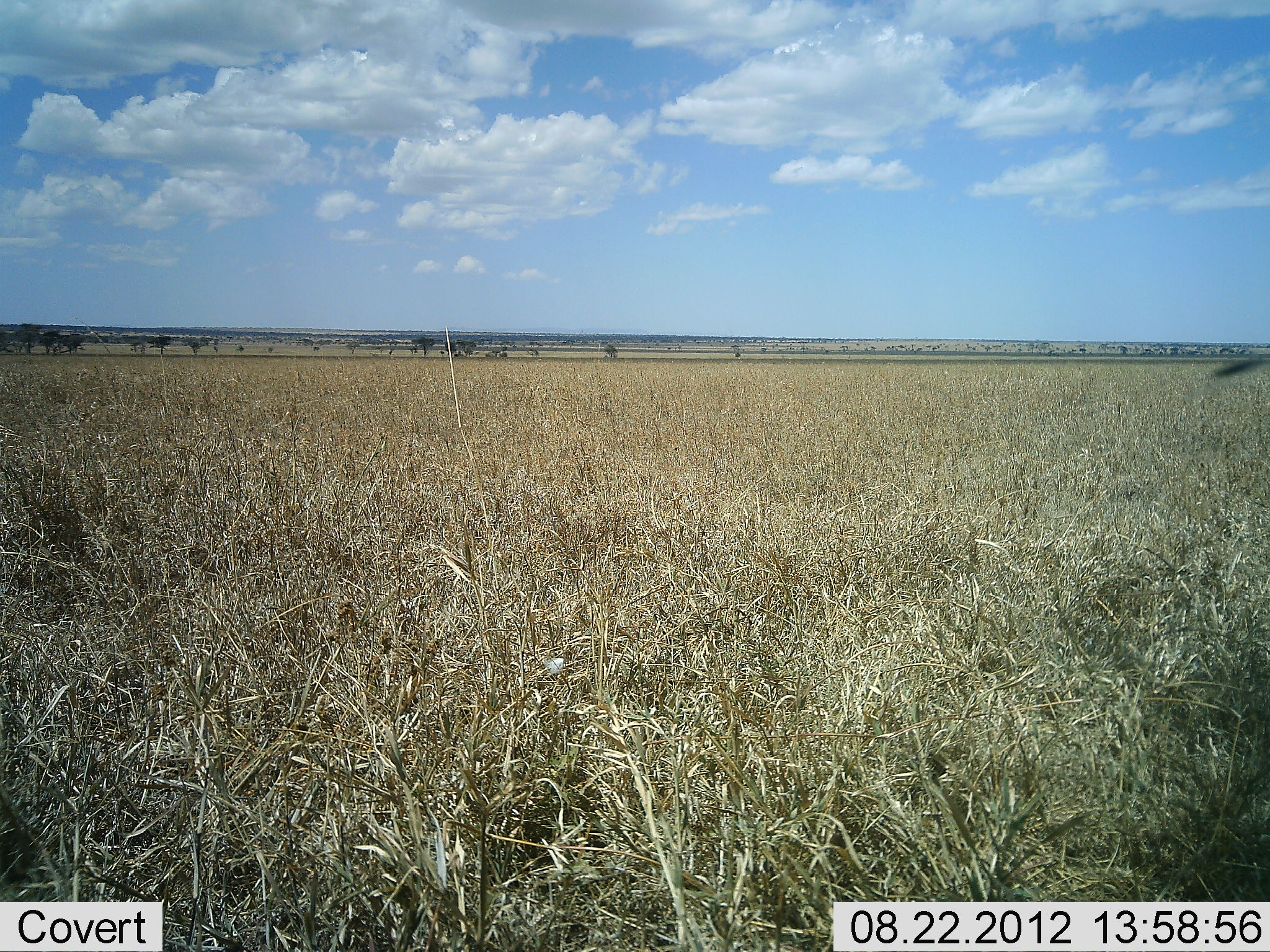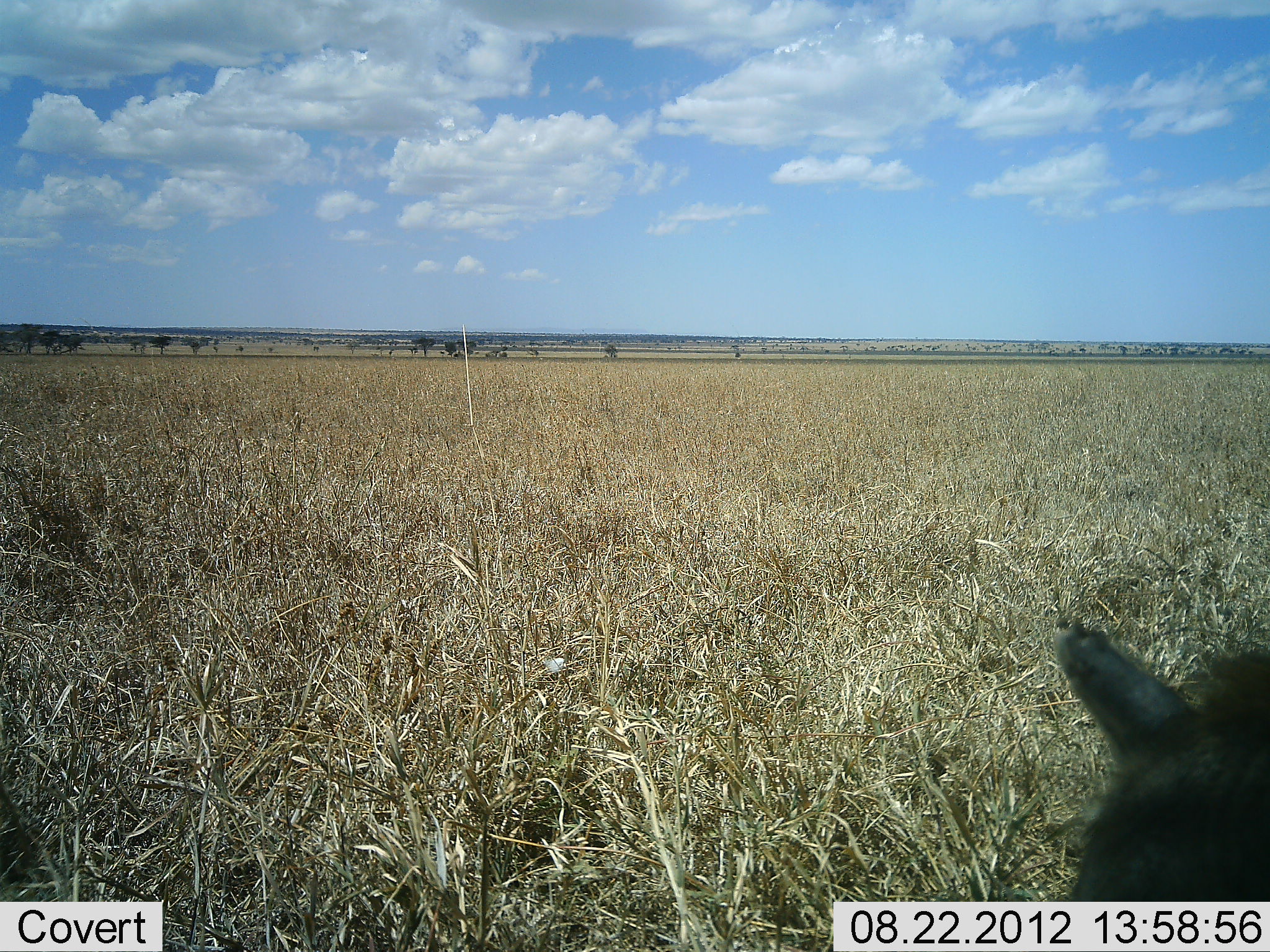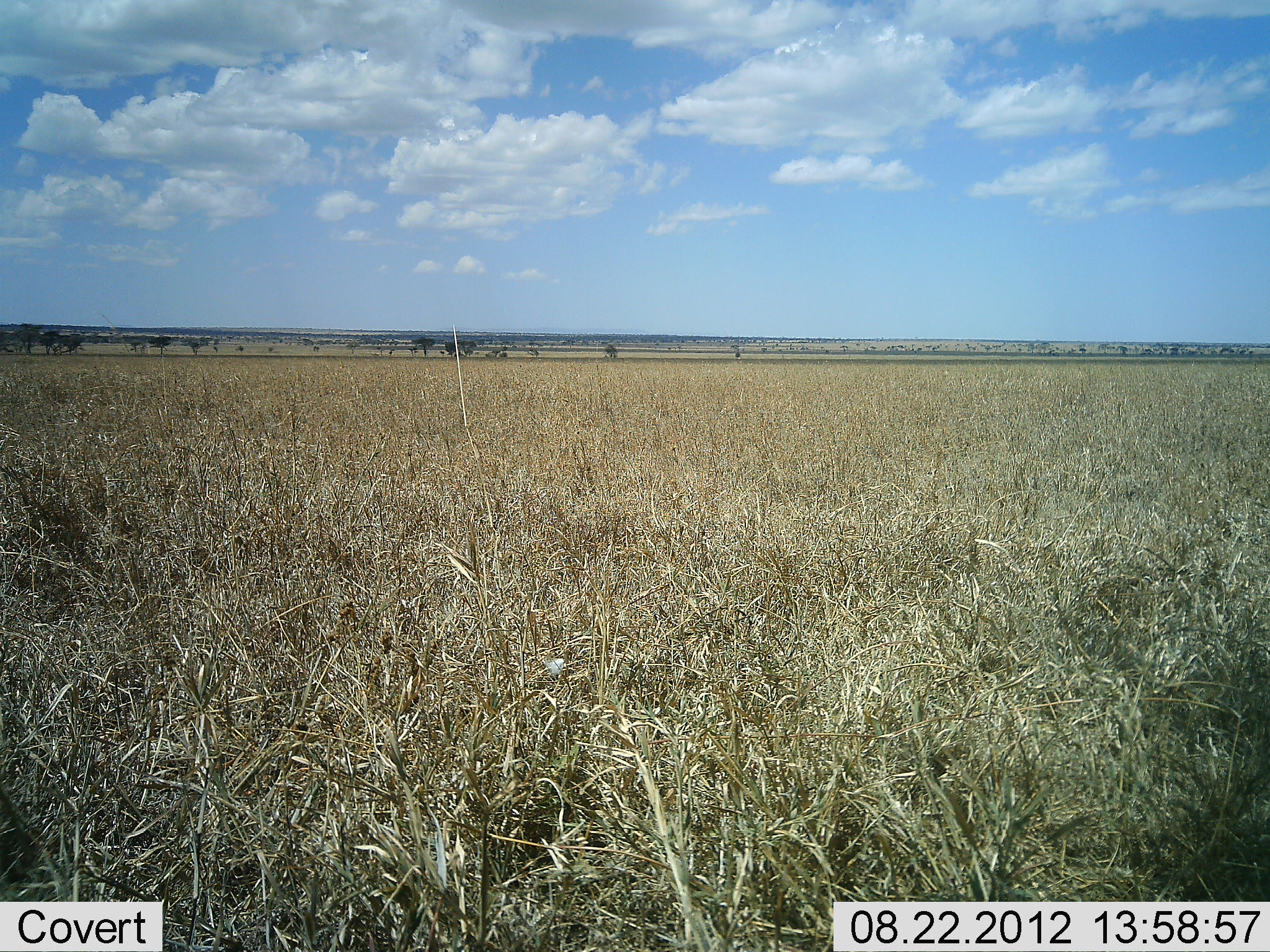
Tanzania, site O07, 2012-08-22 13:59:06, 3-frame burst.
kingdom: Animalia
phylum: Chordata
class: Mammalia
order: Artiodactyla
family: Suidae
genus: Phacochoerus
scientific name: Phacochoerus africanus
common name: warthog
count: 1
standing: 25%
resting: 0%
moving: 75%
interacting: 0%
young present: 0%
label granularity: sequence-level